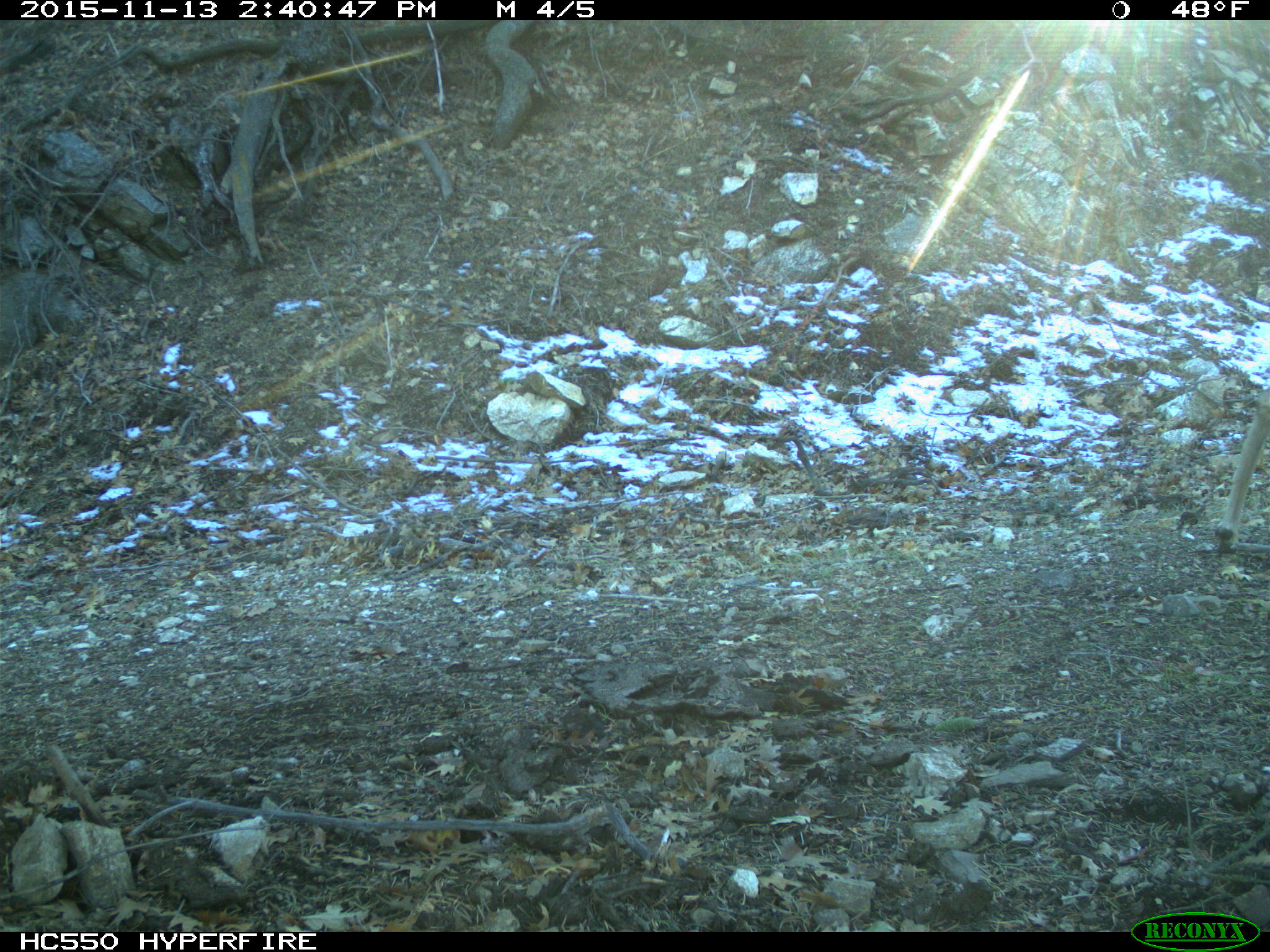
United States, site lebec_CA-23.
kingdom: Animalia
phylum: Chordata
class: Mammalia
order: Artiodactyla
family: Cervidae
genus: Odocoileus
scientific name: Odocoileus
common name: deer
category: unidentified deer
Unidentified deer (deer) (Odocoileus).